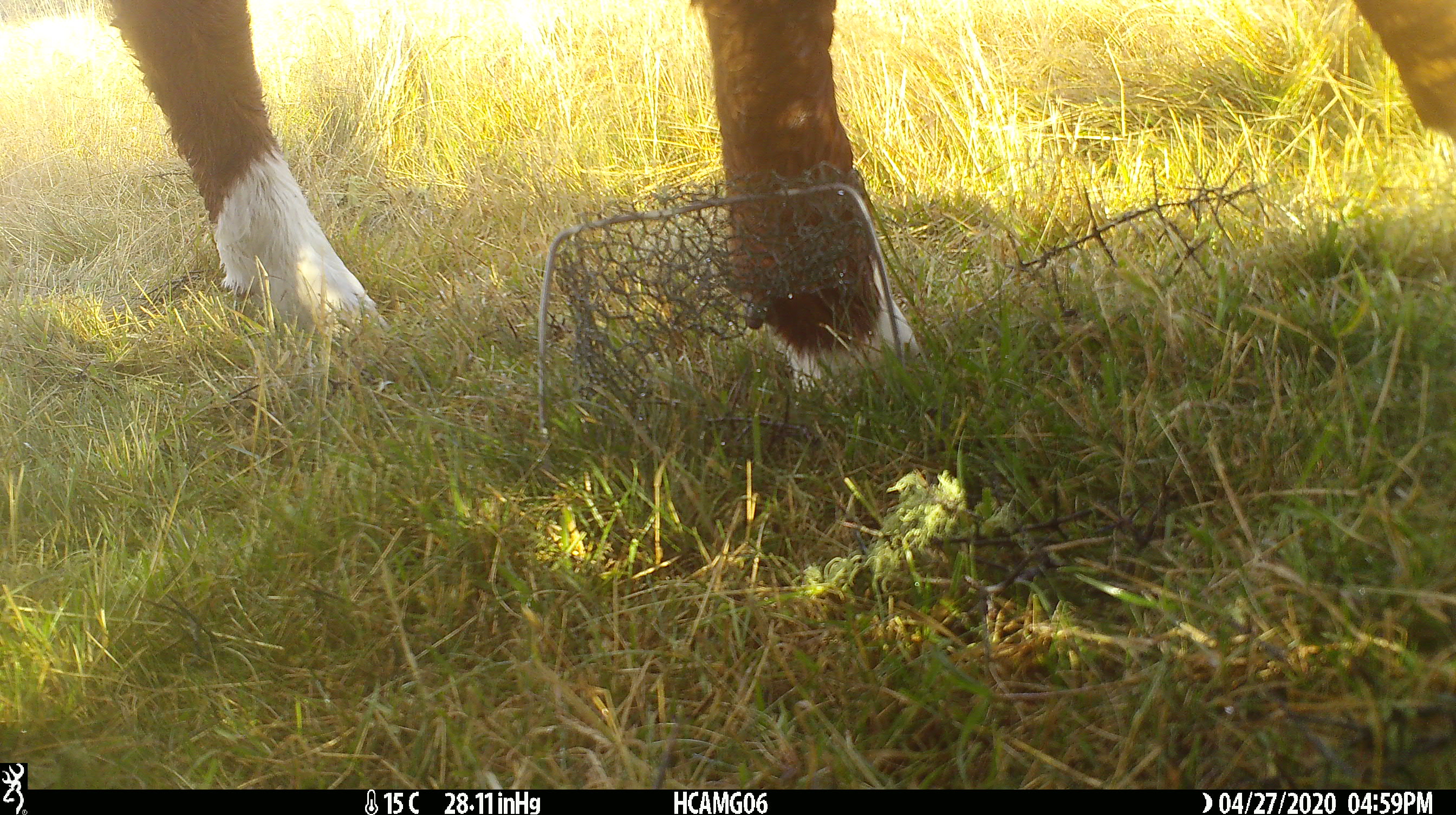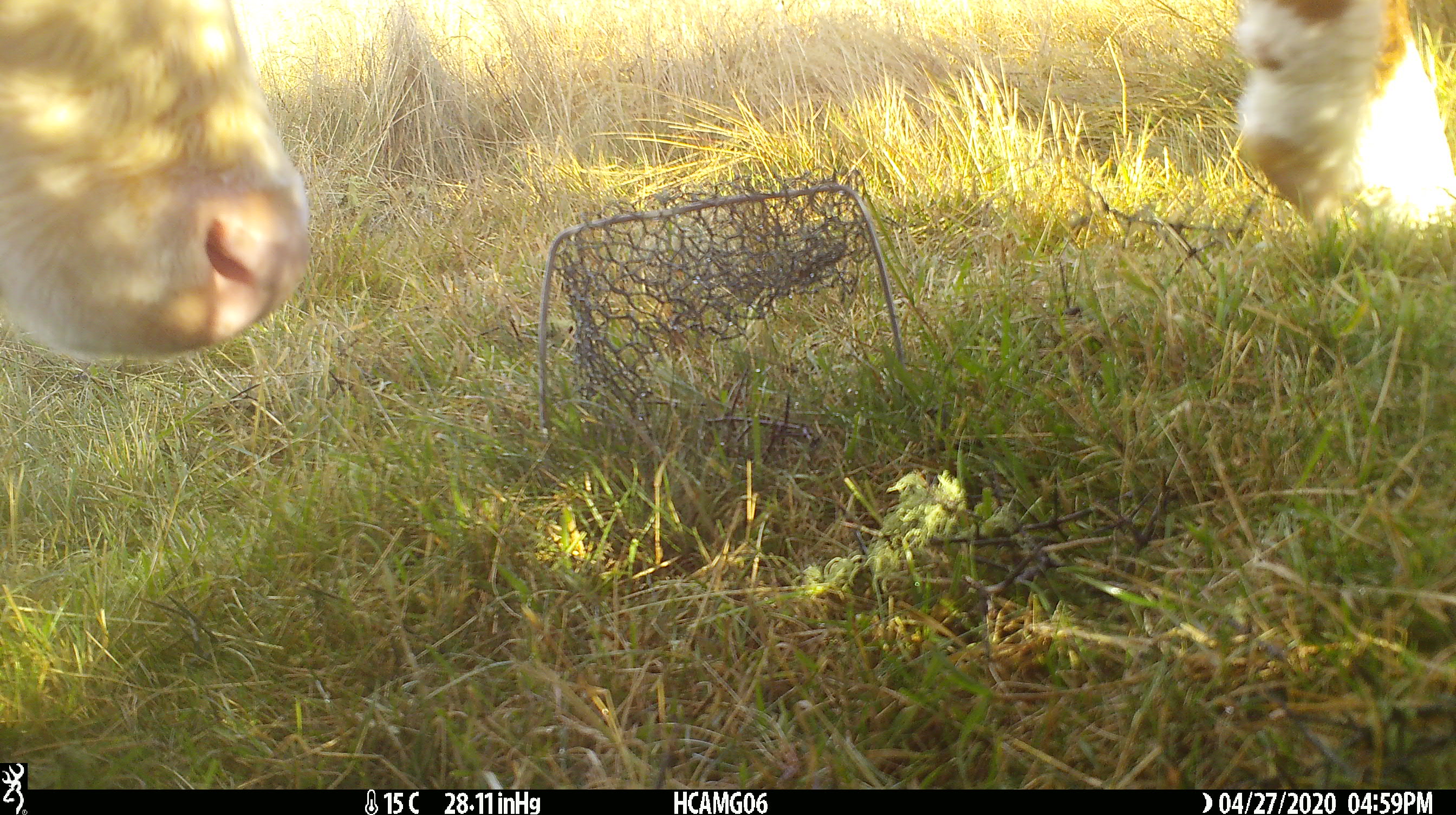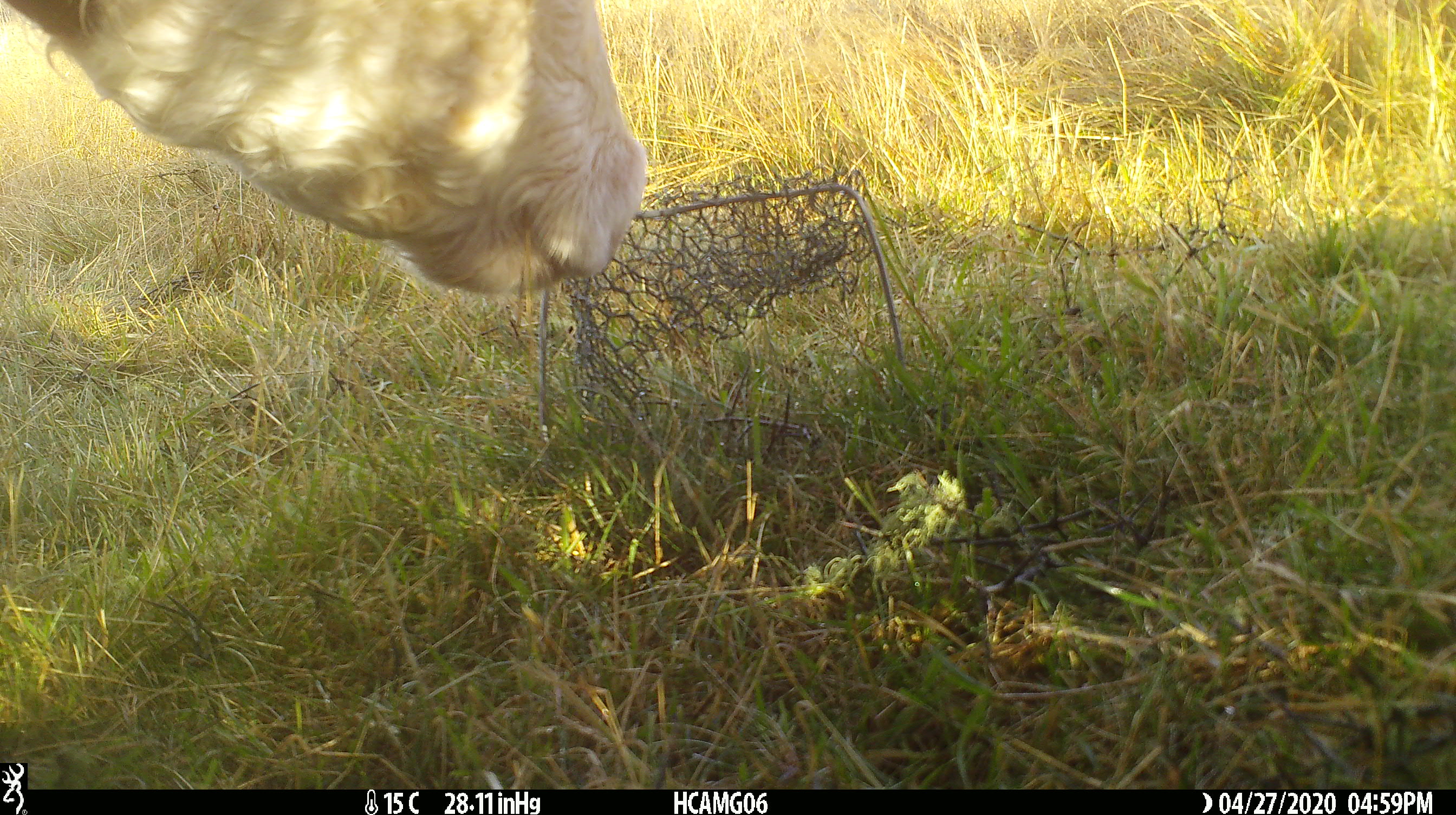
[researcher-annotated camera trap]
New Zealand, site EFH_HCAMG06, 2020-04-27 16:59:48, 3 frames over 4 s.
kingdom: Animalia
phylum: Chordata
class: Mammalia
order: Artiodactyla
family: Bovidae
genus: Bos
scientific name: Bos taurus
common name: domestic cow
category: cow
Cow (domestic cow) (Bos taurus).